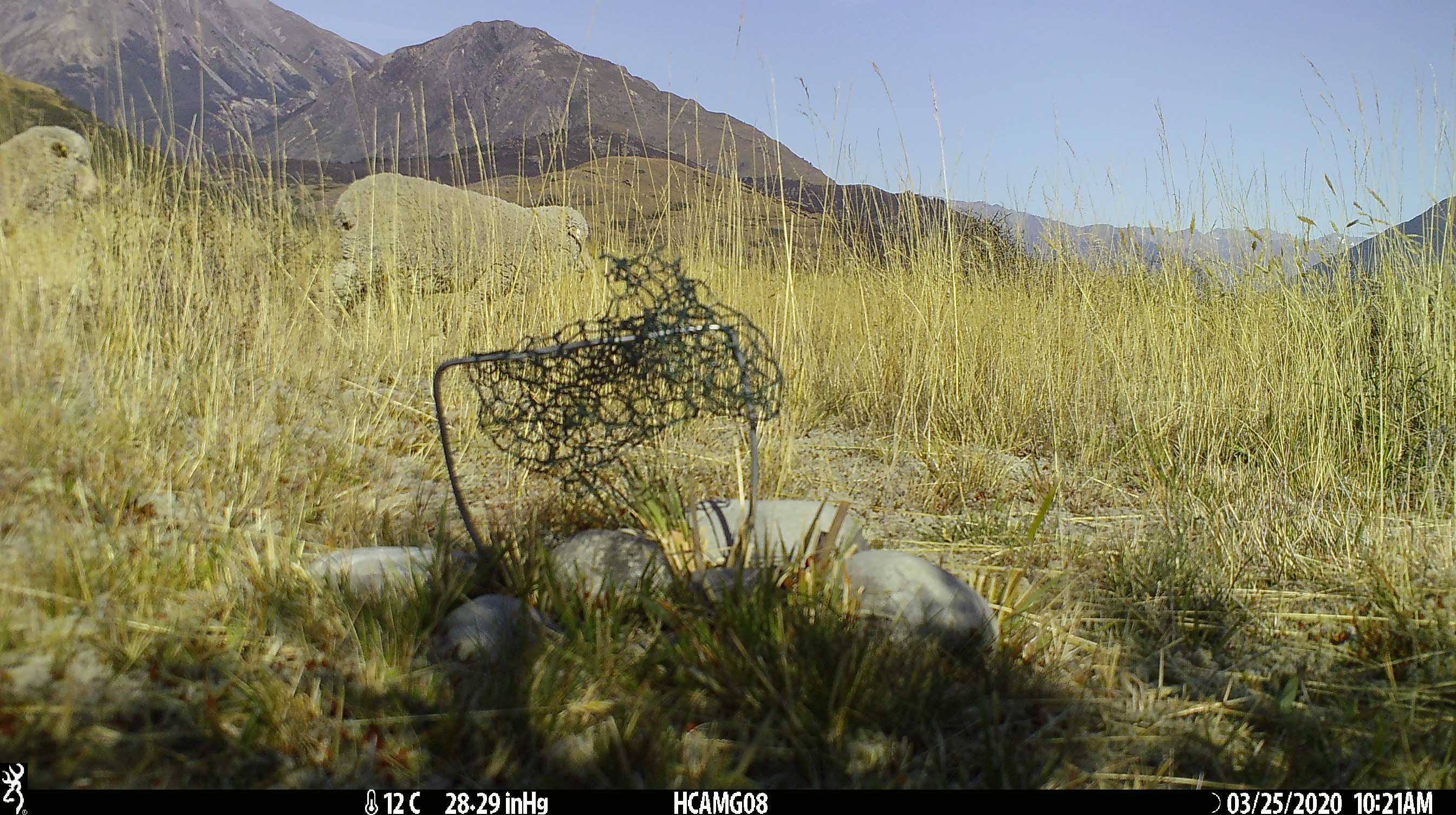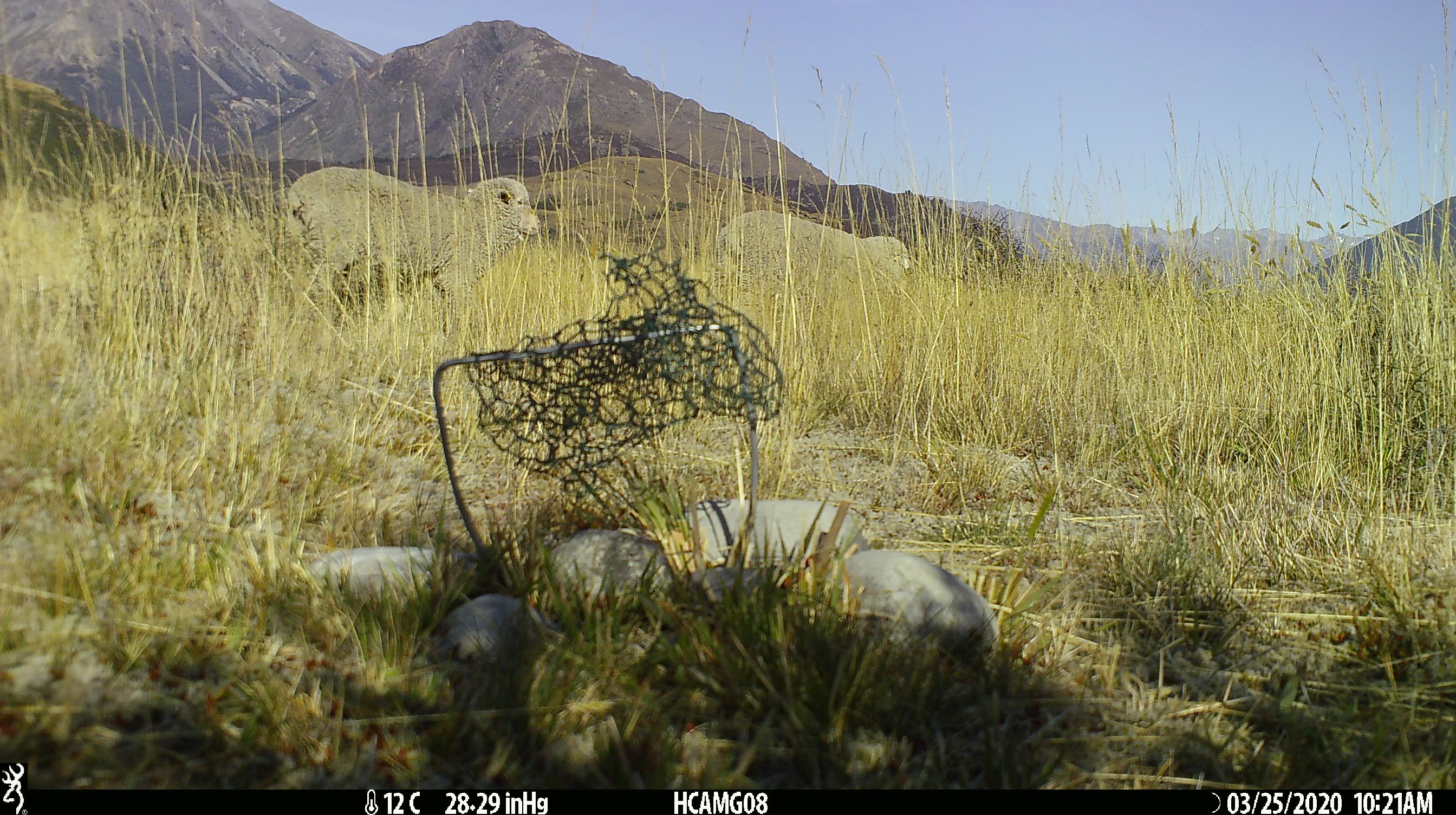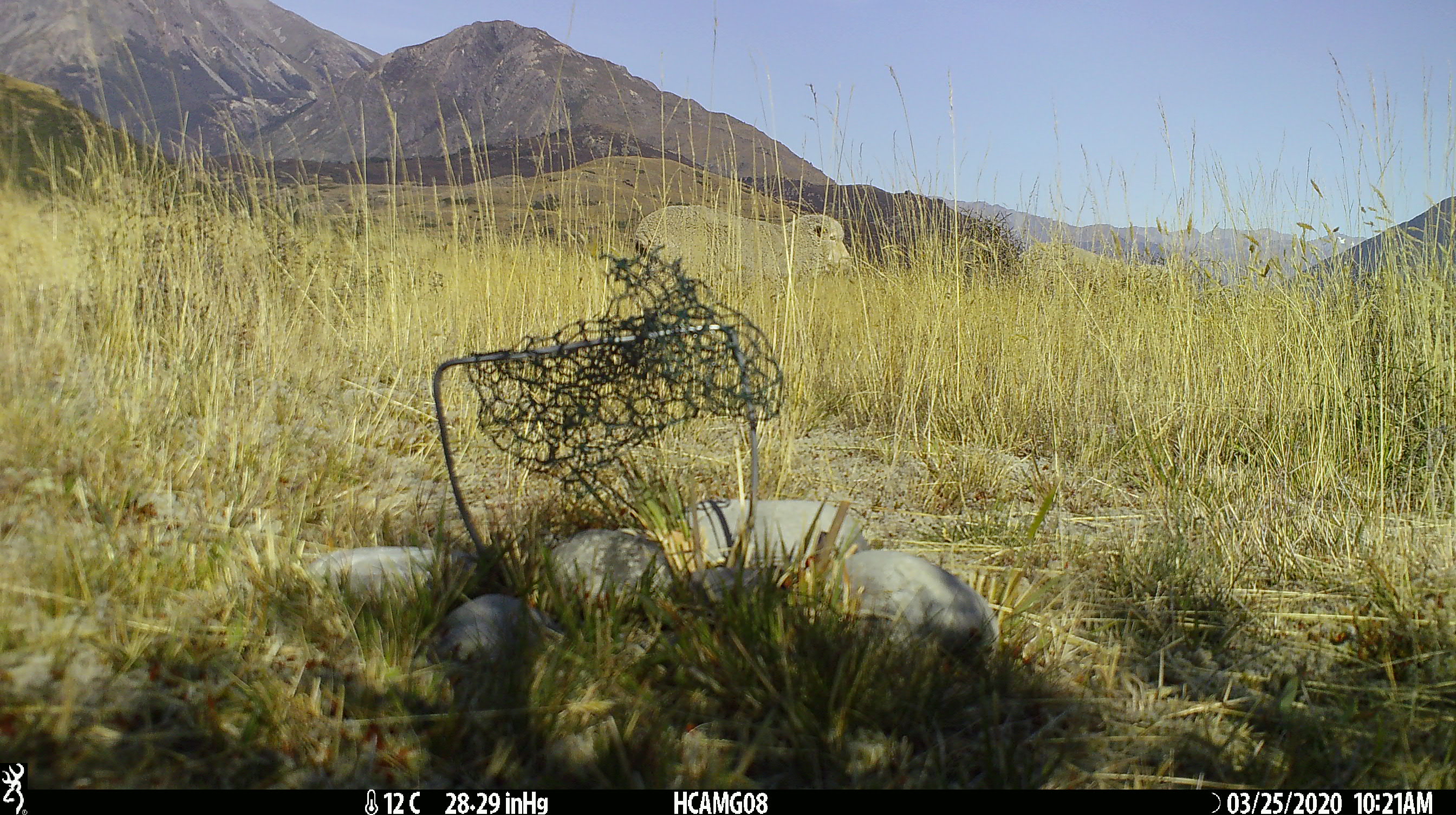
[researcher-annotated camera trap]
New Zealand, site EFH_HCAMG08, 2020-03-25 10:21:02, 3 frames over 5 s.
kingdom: Animalia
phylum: Chordata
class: Mammalia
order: Artiodactyla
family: Bovidae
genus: Ovis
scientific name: Ovis aries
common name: domestic sheep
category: sheep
Sheep (domestic sheep) (Ovis aries).